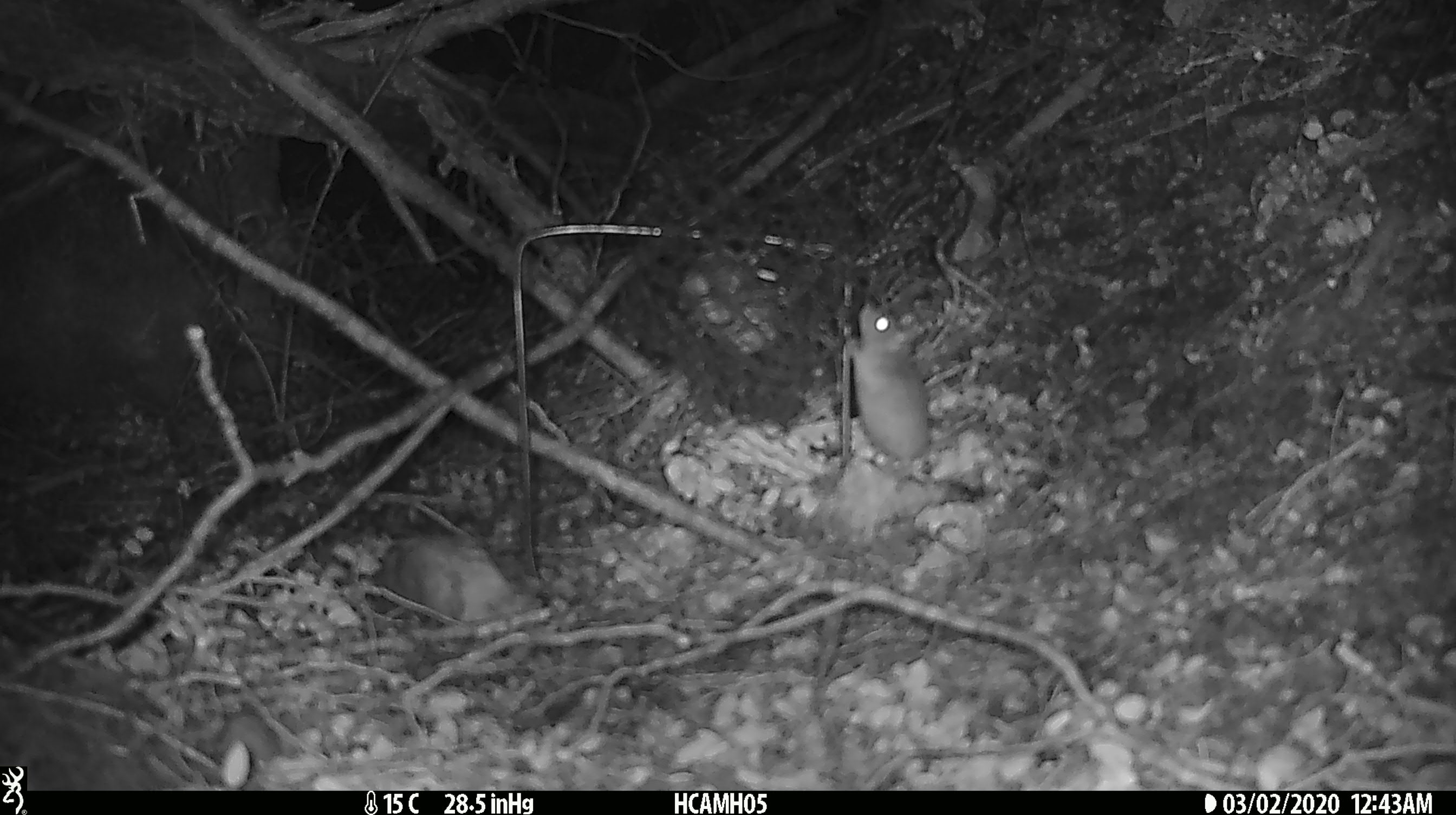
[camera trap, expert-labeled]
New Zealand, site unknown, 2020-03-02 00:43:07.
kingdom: Animalia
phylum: Chordata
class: Mammalia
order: Rodentia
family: Muridae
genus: Mus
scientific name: Mus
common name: mouse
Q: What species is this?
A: Mouse (Mus).